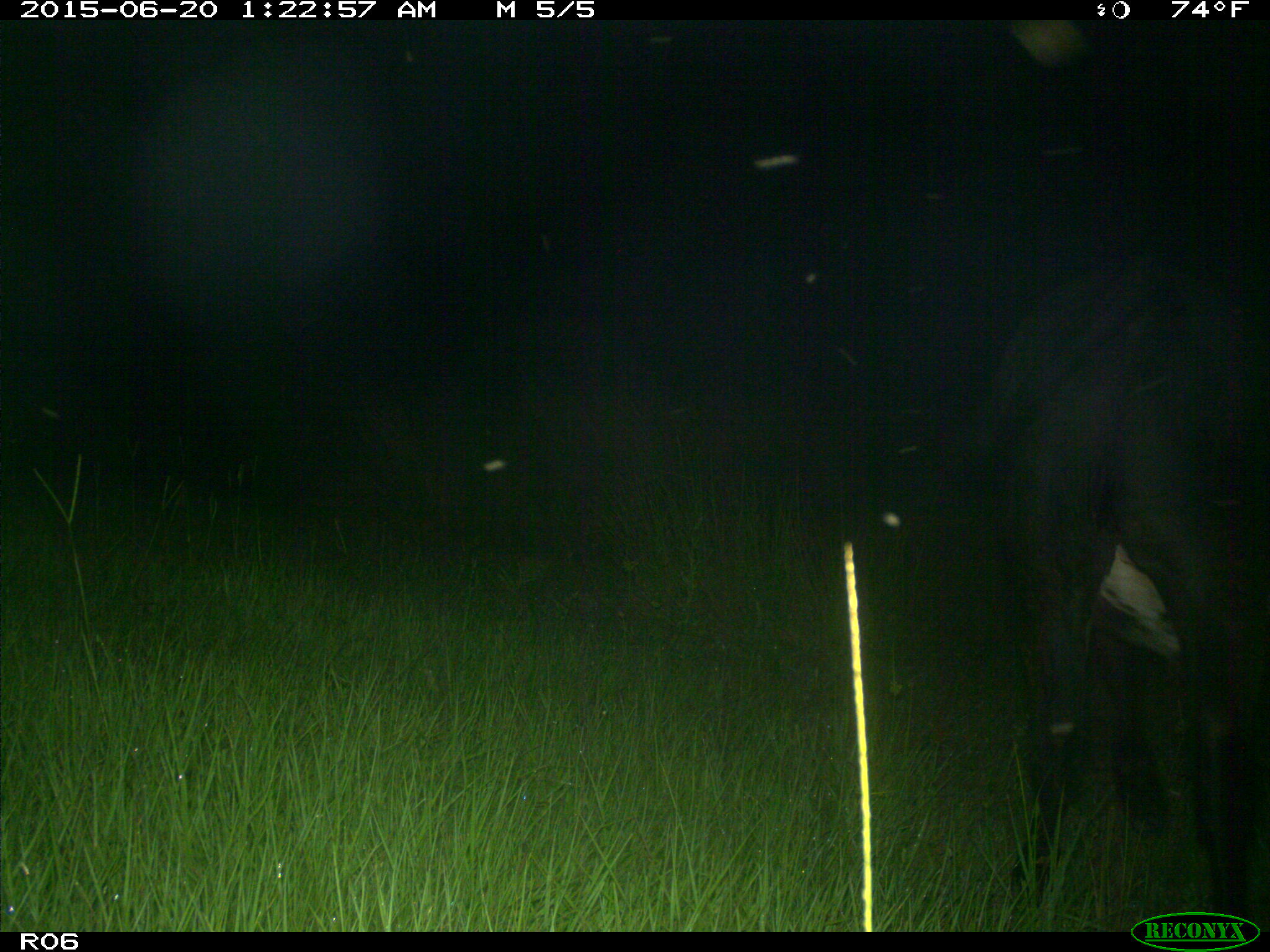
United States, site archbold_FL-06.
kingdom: Animalia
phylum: Chordata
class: Mammalia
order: Artiodactyla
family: Bovidae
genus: Bos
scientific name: Bos taurus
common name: domestic cow